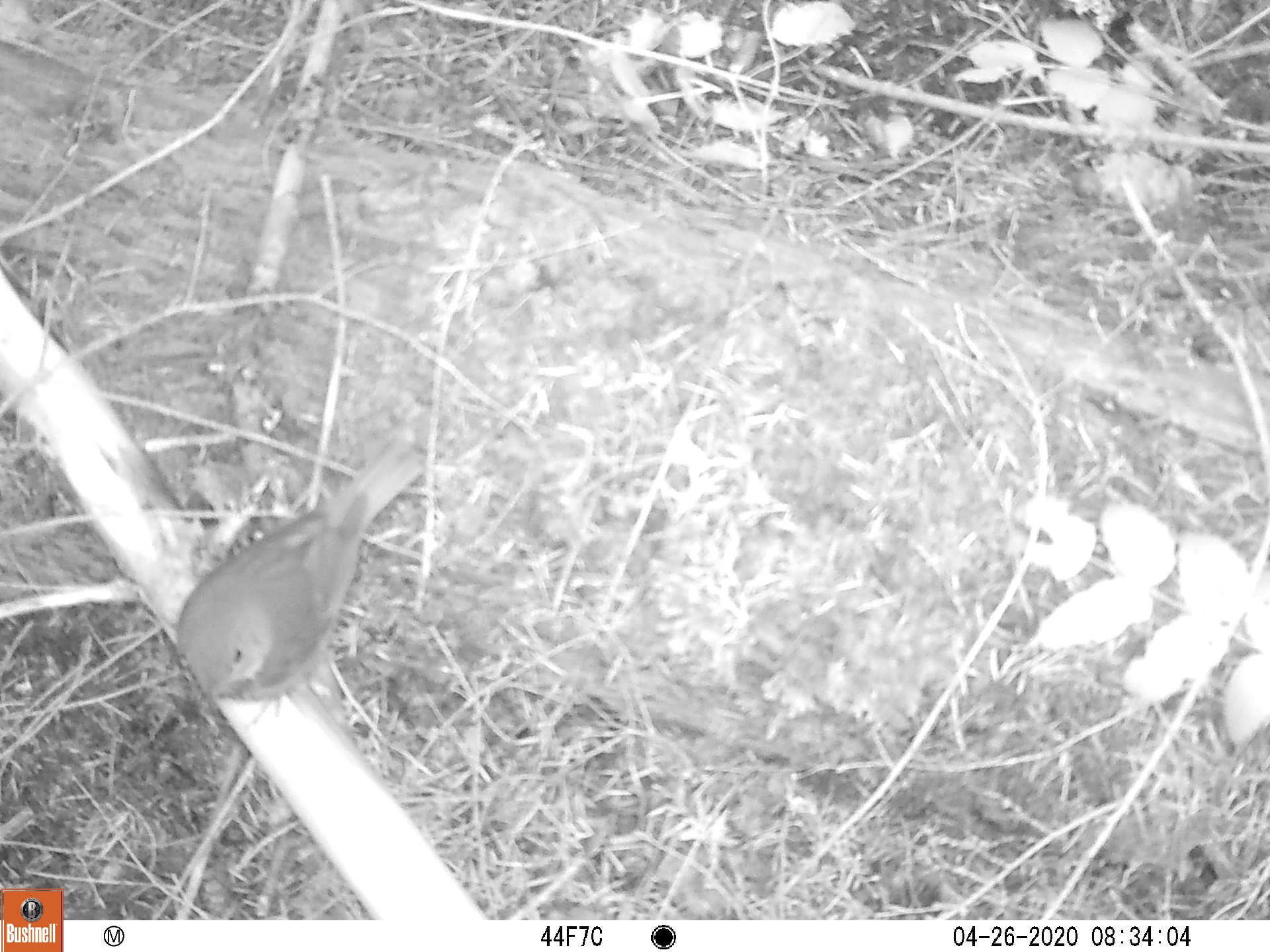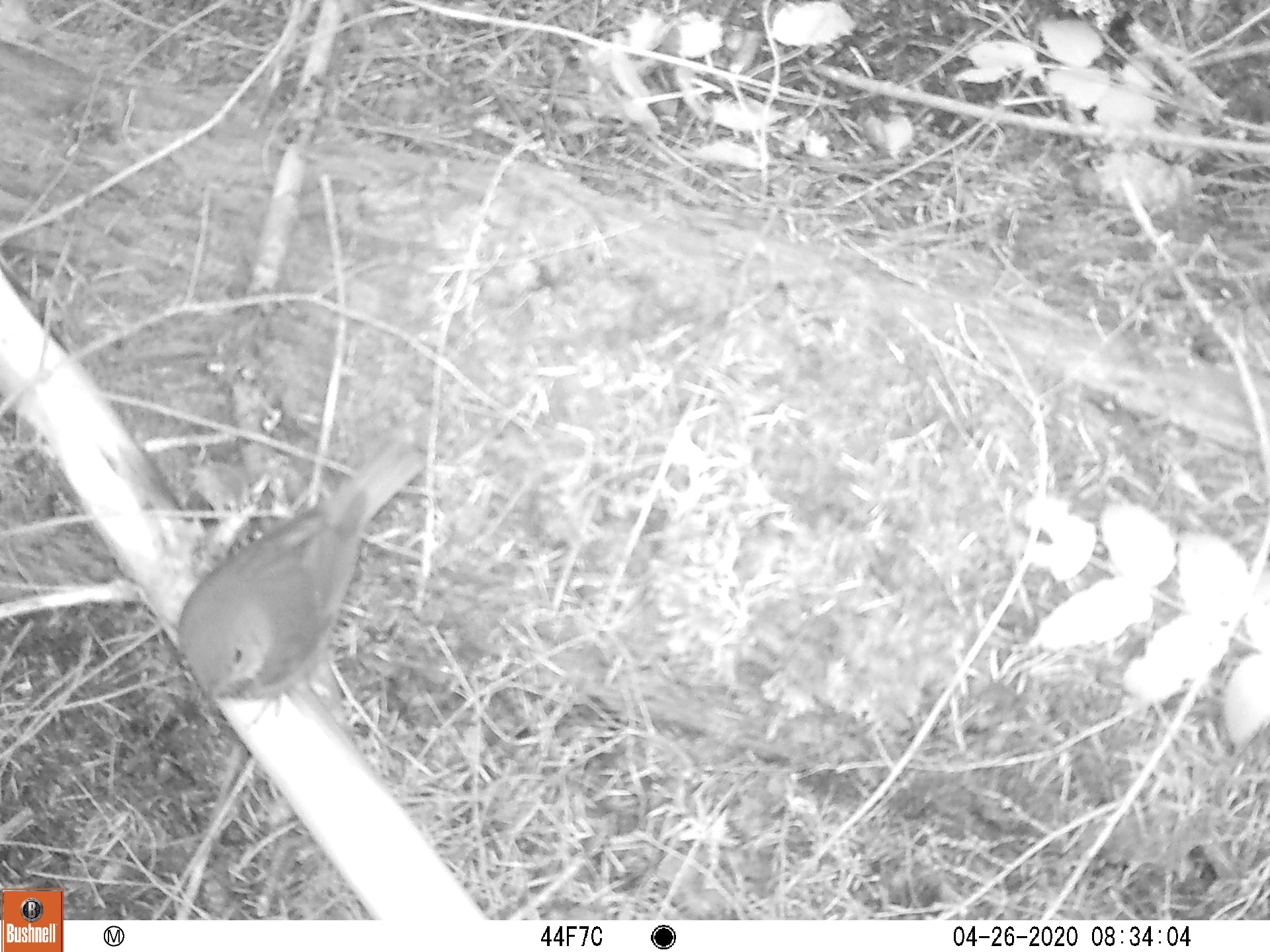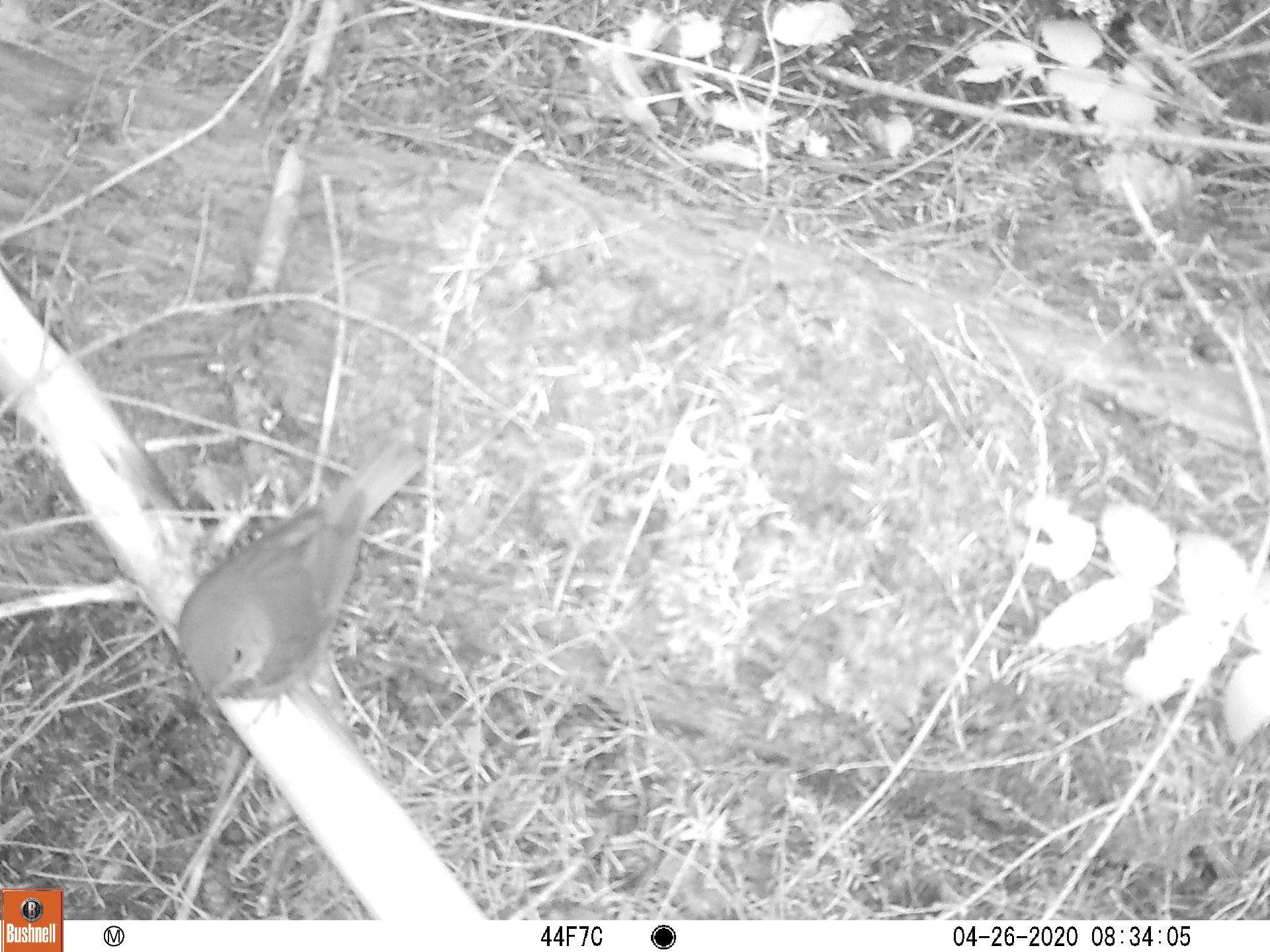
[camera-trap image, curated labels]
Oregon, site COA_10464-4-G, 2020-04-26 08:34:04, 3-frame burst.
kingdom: Animalia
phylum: Chordata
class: Aves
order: Passeriformes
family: Turdidae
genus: Catharus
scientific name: Catharus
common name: brown thrushes and nightingale-thrushes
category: catharus species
Catharus species (brown thrushes and nightingale-thrushes) (Catharus).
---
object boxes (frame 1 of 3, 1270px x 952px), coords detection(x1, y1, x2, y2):
catharus species: detection(159, 423, 437, 730)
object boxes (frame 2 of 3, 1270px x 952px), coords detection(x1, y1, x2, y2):
catharus species: detection(162, 435, 434, 730)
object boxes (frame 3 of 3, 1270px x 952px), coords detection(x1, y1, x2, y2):
catharus species: detection(169, 423, 432, 727)